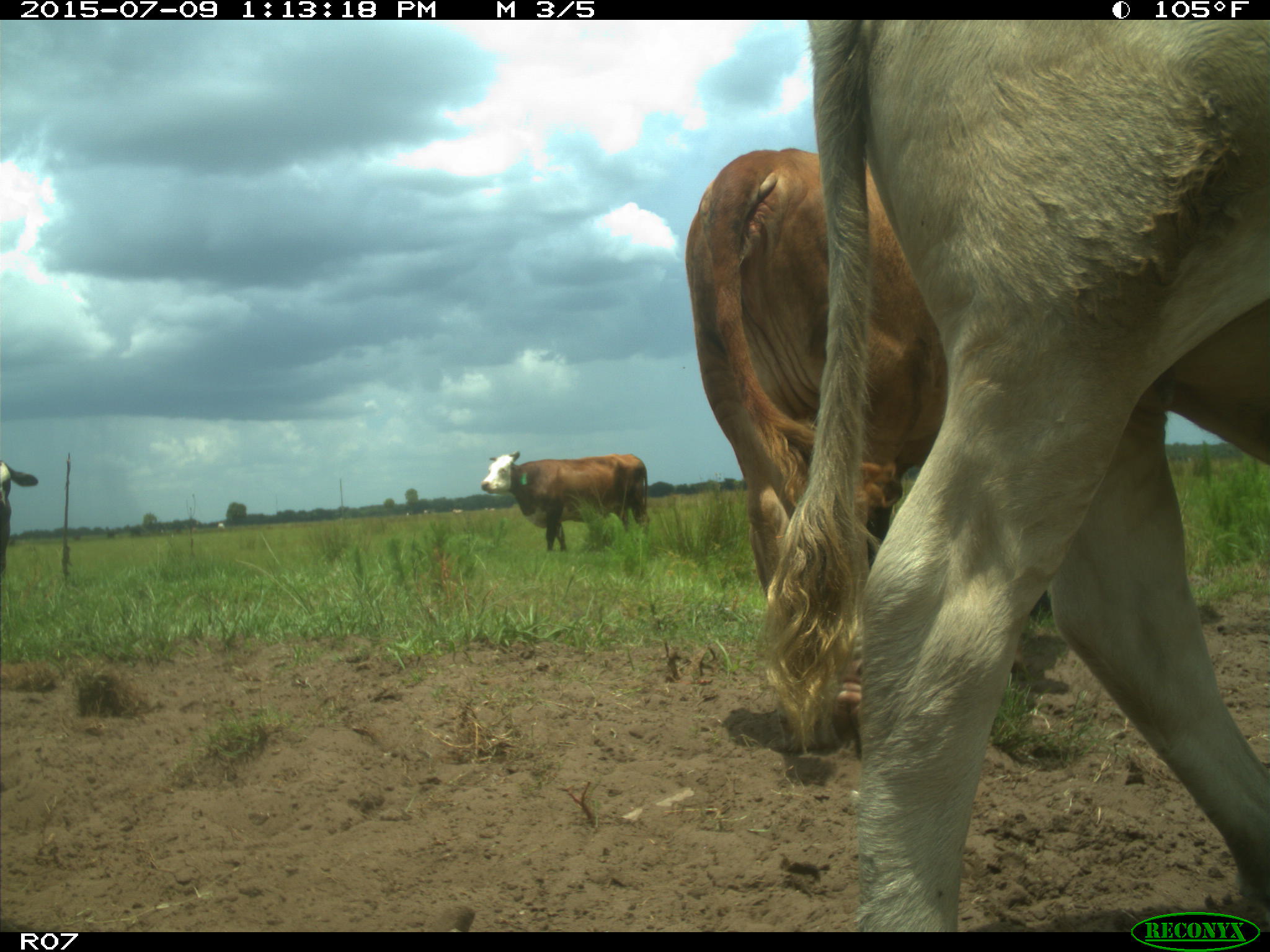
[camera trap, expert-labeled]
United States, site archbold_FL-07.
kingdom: Animalia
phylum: Chordata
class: Mammalia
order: Artiodactyla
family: Bovidae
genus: Bos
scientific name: Bos taurus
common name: domestic cow